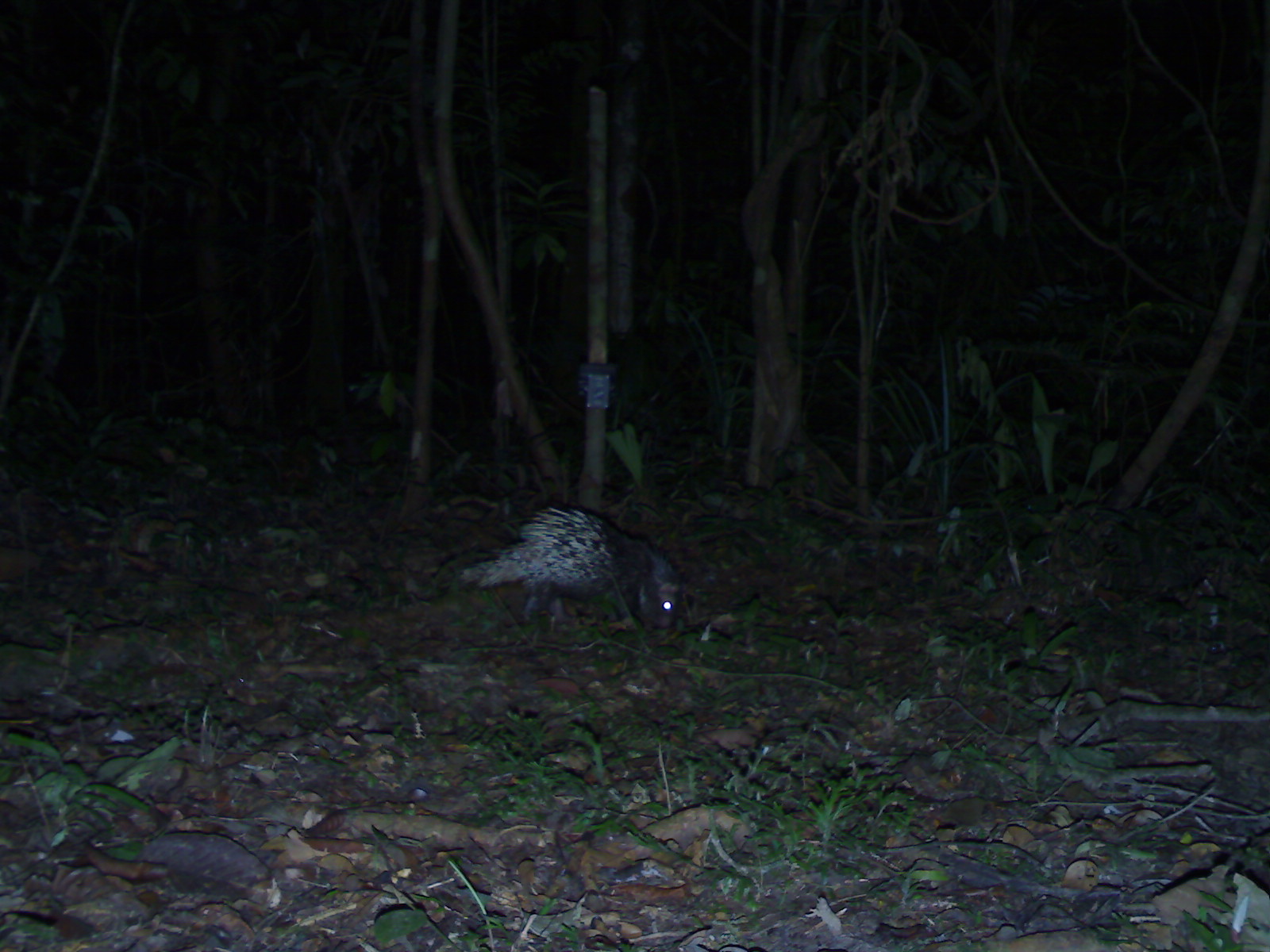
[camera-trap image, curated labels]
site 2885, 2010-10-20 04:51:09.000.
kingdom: Animalia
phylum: Chordata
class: Mammalia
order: Rodentia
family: Hystricidae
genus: Hystrix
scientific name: Hystrix brachyura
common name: east asian porcupine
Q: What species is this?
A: Hystrix brachyura (east asian porcupine).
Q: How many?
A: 1.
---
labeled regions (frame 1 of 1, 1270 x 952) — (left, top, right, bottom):
hystrix brachyura: (454, 500, 684, 635)